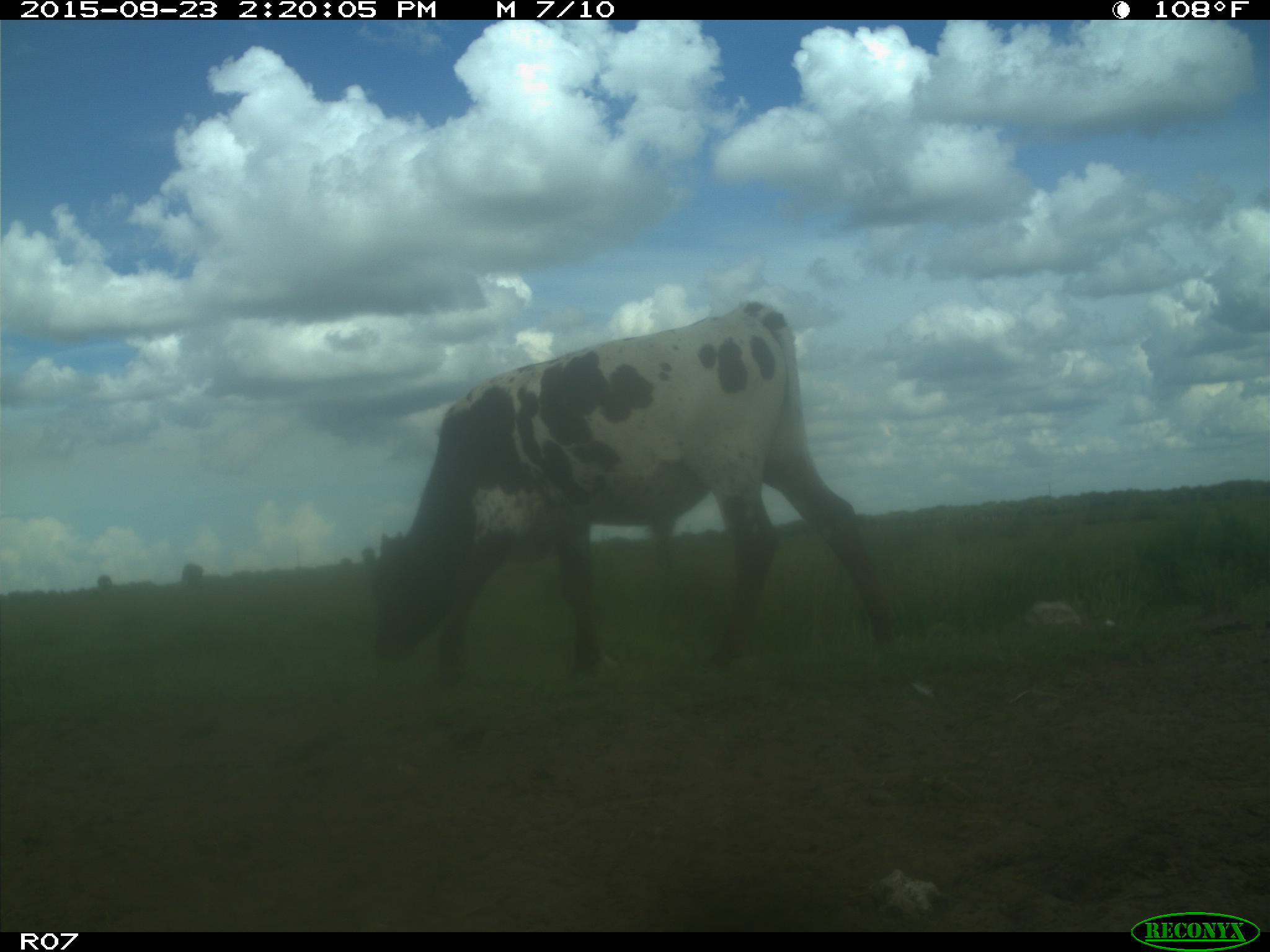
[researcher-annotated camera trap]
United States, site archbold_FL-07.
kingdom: Animalia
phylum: Chordata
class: Mammalia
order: Artiodactyla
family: Bovidae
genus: Bos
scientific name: Bos taurus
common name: domestic cow